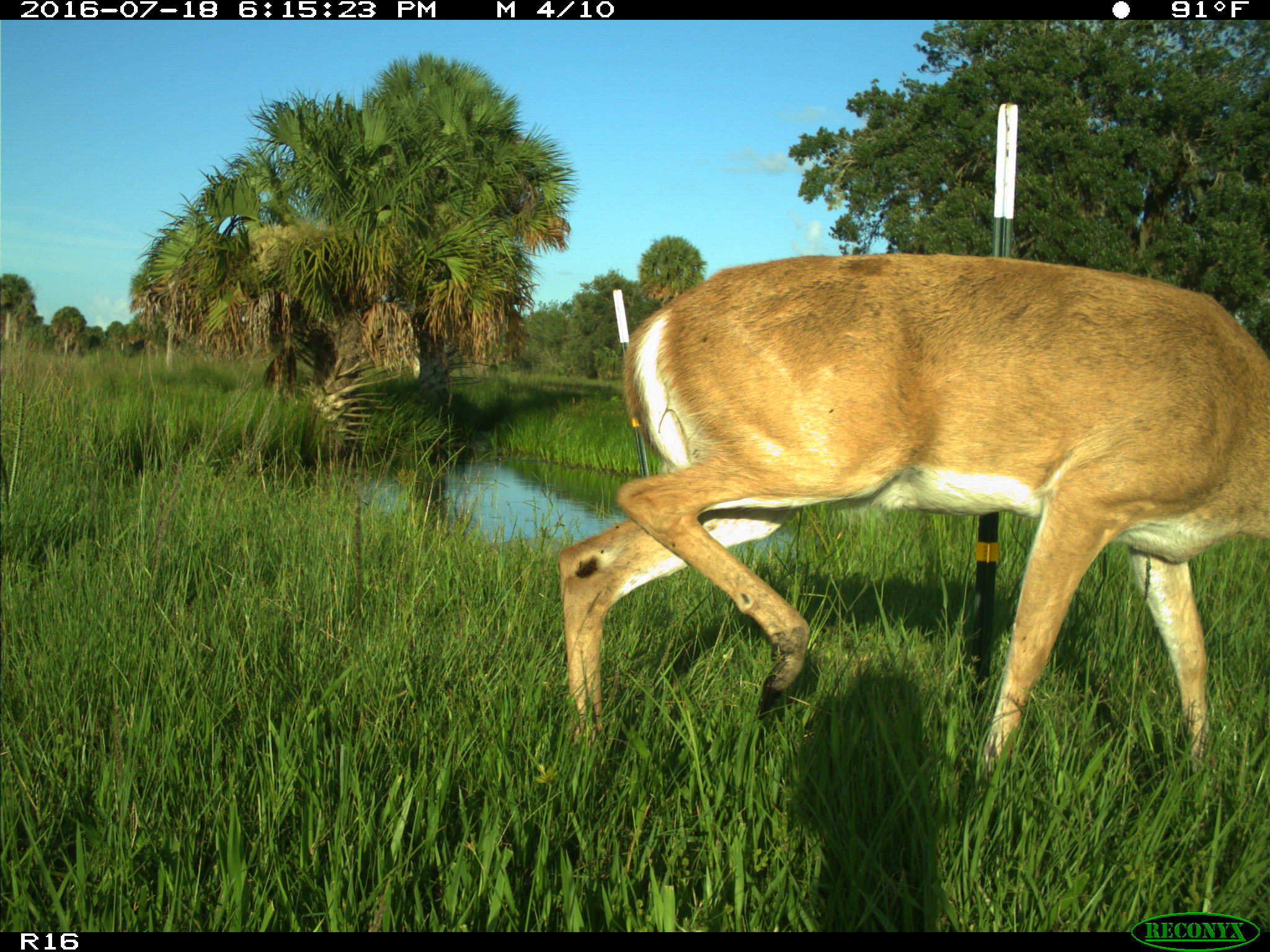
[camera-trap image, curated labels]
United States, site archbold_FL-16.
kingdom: Animalia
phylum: Chordata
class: Mammalia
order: Artiodactyla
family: Cervidae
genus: Odocoileus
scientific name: Odocoileus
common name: deer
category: unidentified deer